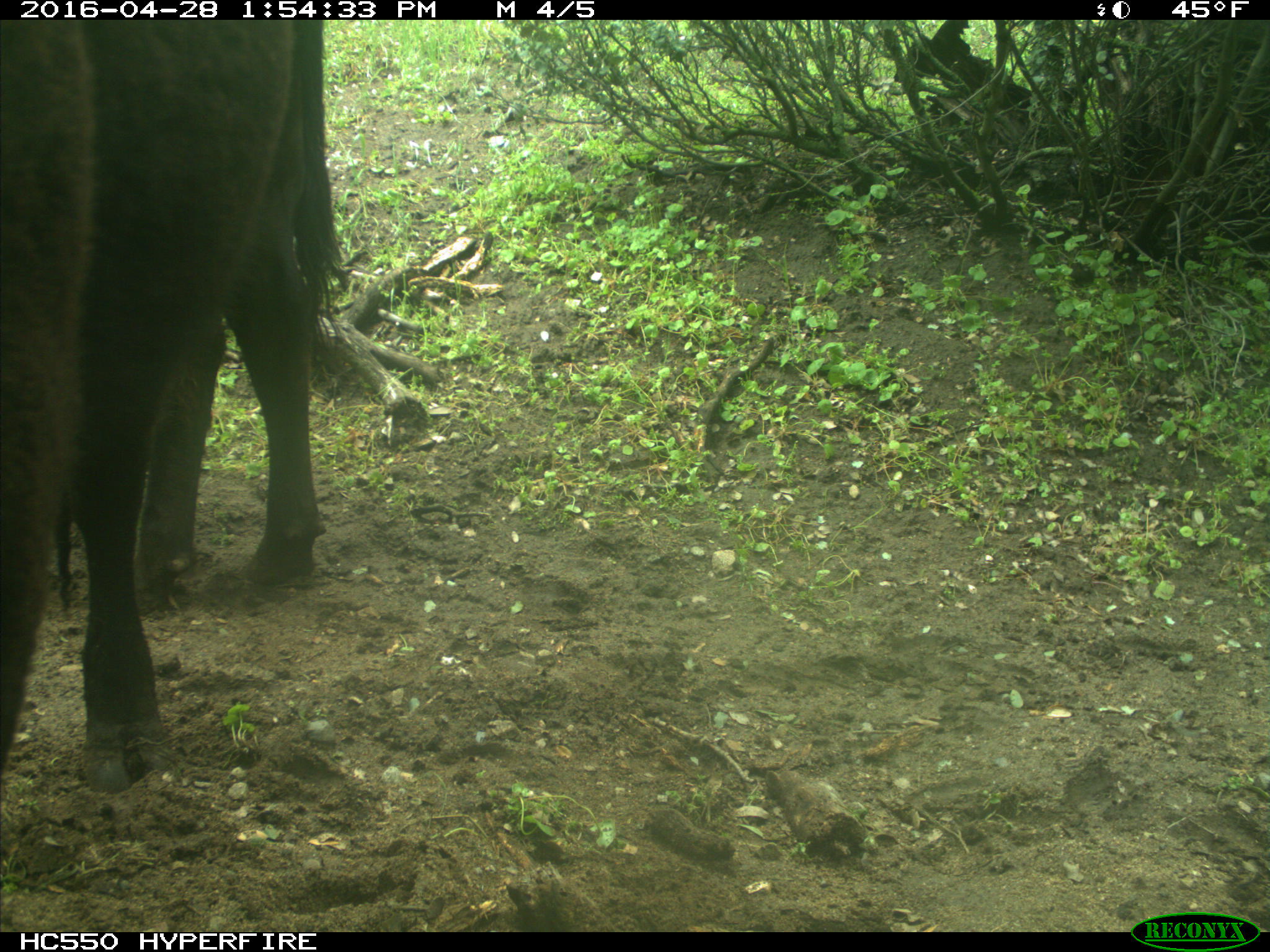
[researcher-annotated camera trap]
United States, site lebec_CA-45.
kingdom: Animalia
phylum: Chordata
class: Mammalia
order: Artiodactyla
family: Bovidae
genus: Bos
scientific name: Bos taurus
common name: domestic cow